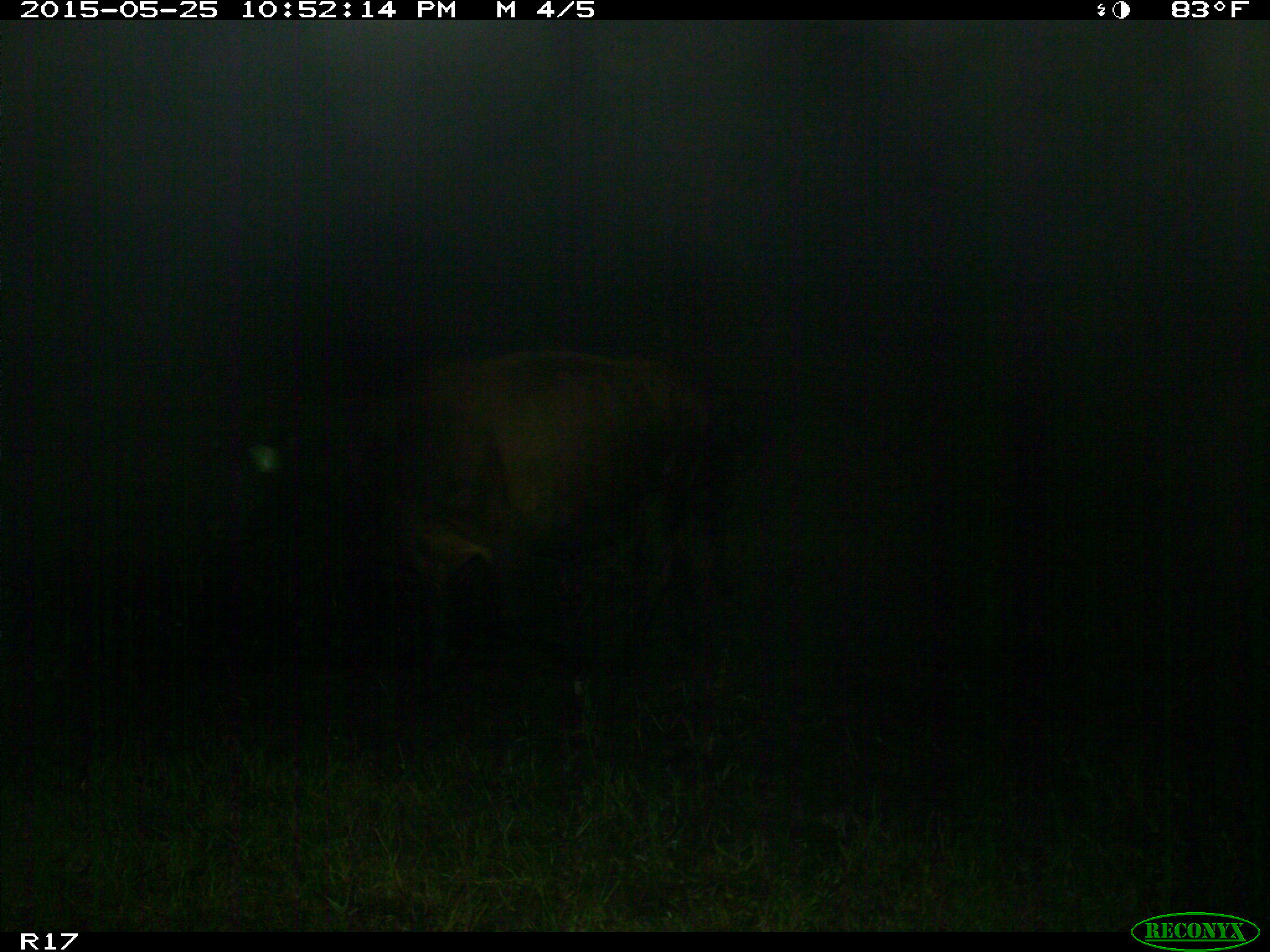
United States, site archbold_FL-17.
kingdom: Animalia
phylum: Chordata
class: Mammalia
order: Artiodactyla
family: Bovidae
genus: Bos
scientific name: Bos taurus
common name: domestic cow